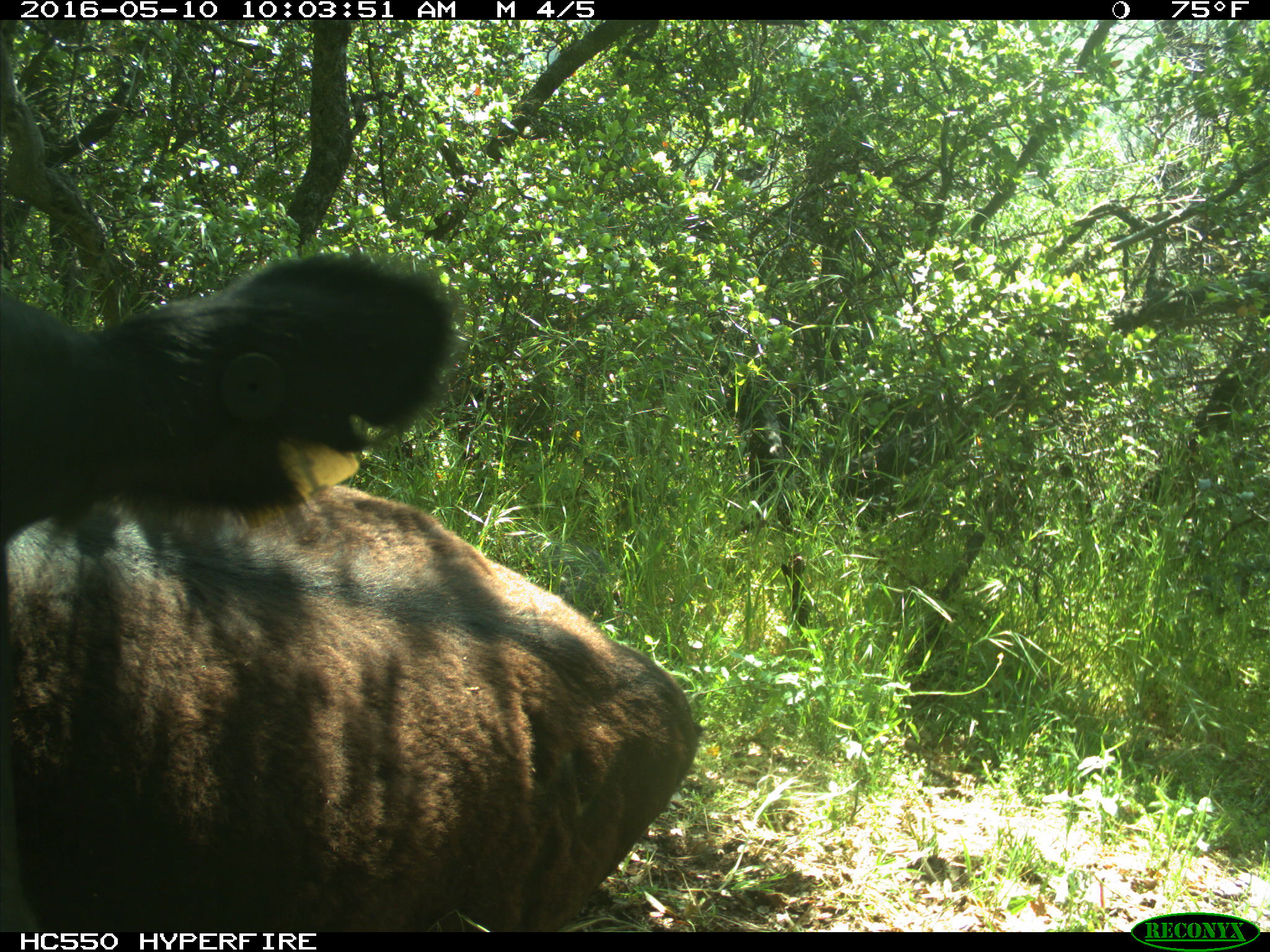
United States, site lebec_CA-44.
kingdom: Animalia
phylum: Chordata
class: Mammalia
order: Artiodactyla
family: Bovidae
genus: Bos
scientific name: Bos taurus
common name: domestic cow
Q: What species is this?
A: Bos taurus (domestic cow).